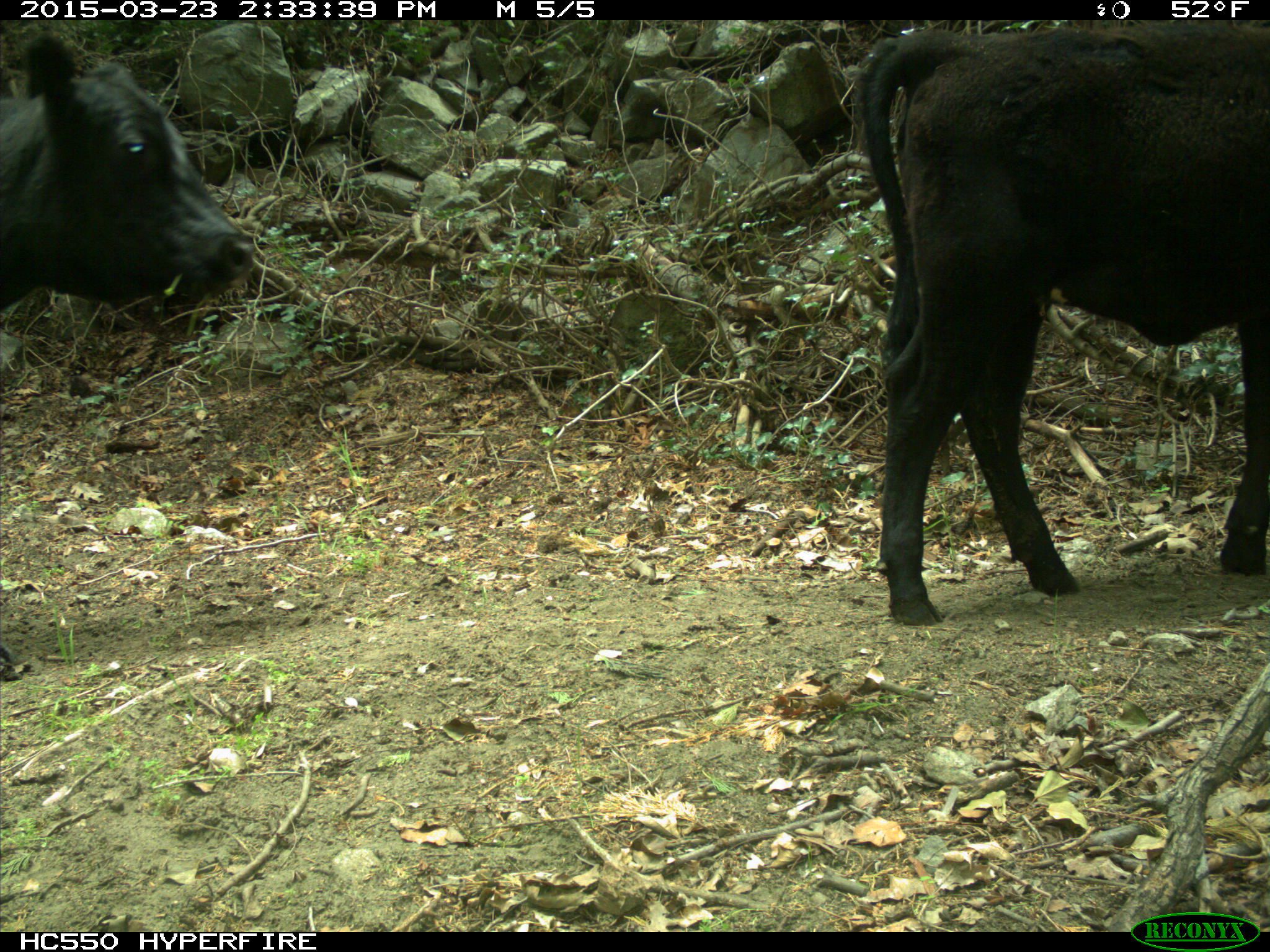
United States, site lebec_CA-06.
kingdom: Animalia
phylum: Chordata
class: Mammalia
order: Artiodactyla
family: Bovidae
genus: Bos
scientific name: Bos taurus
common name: domestic cow